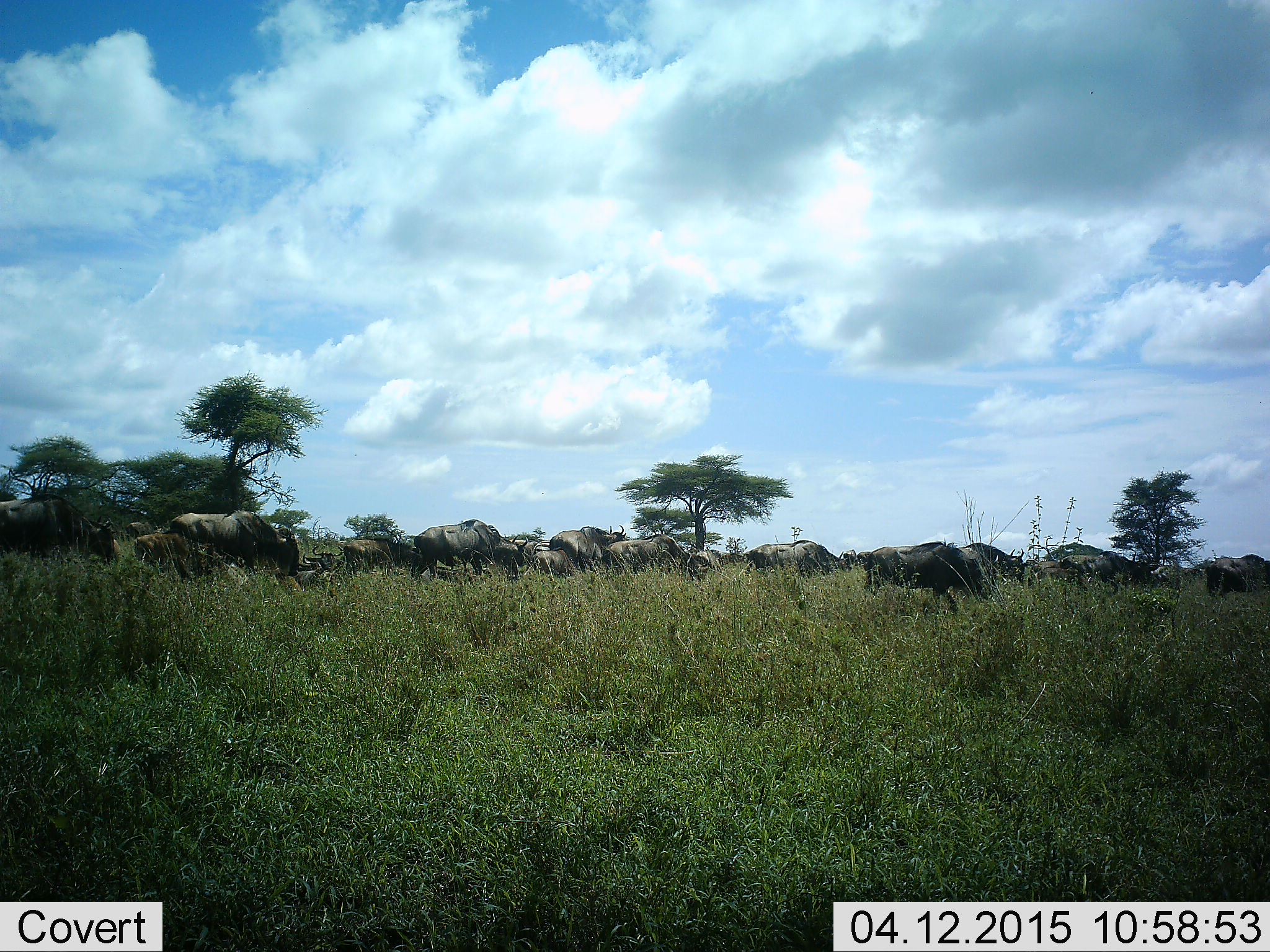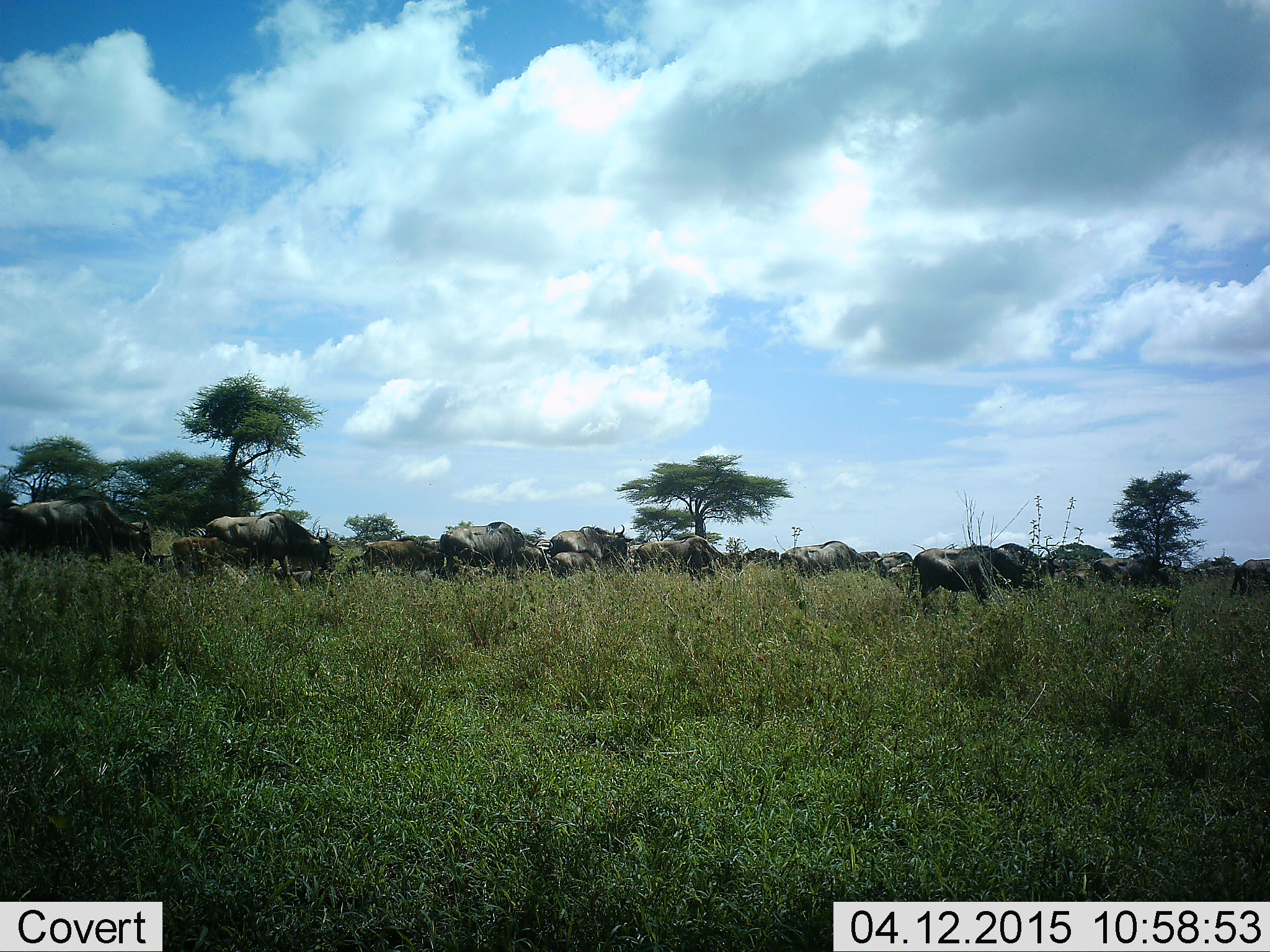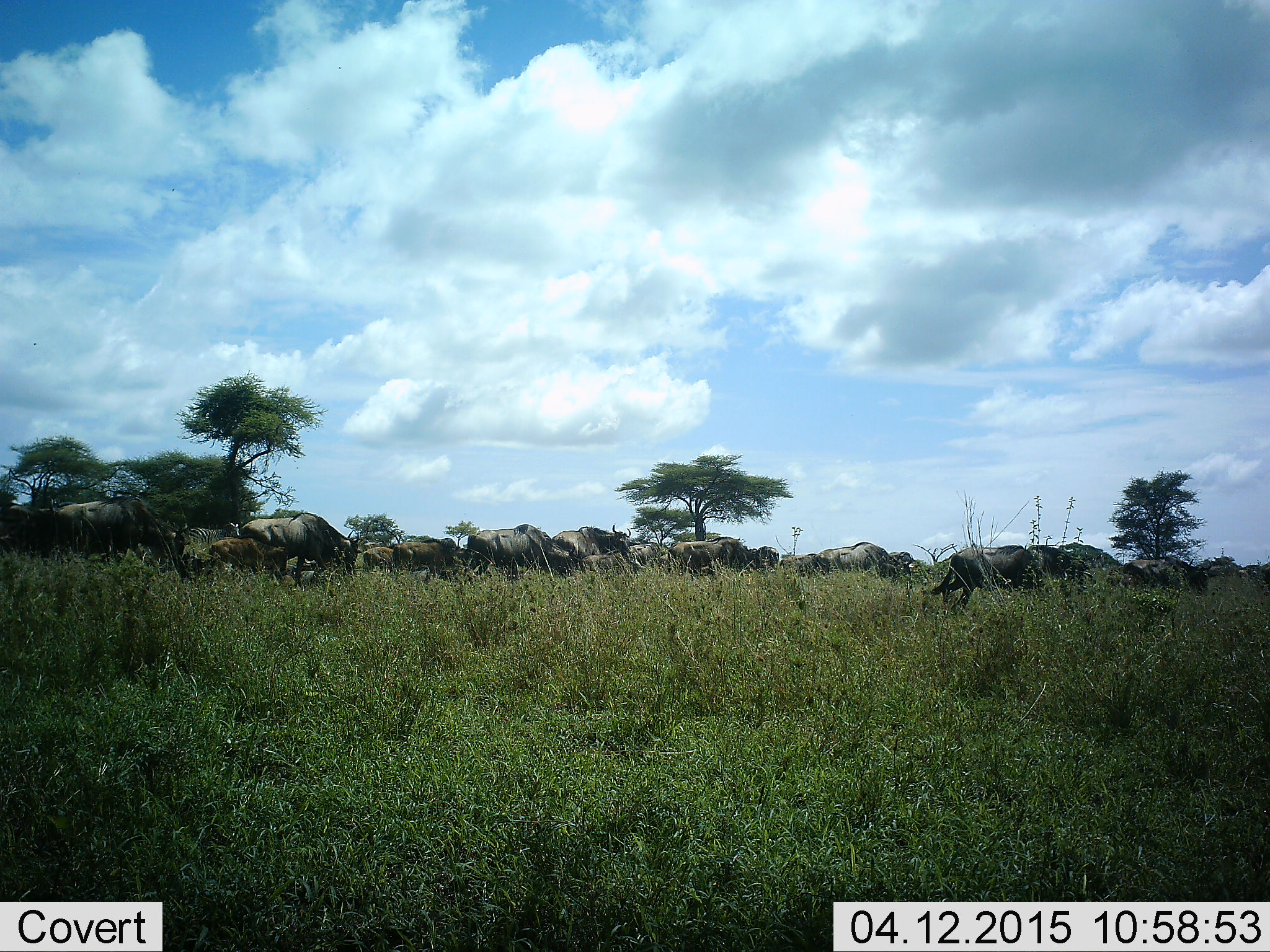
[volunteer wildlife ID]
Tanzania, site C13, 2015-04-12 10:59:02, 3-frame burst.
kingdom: Animalia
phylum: Chordata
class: Mammalia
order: Artiodactyla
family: Bovidae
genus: Connochaetes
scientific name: Connochaetes taurinus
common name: blue wildebeest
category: wildebeest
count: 11-50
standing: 10%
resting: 0%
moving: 90%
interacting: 0%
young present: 20%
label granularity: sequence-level